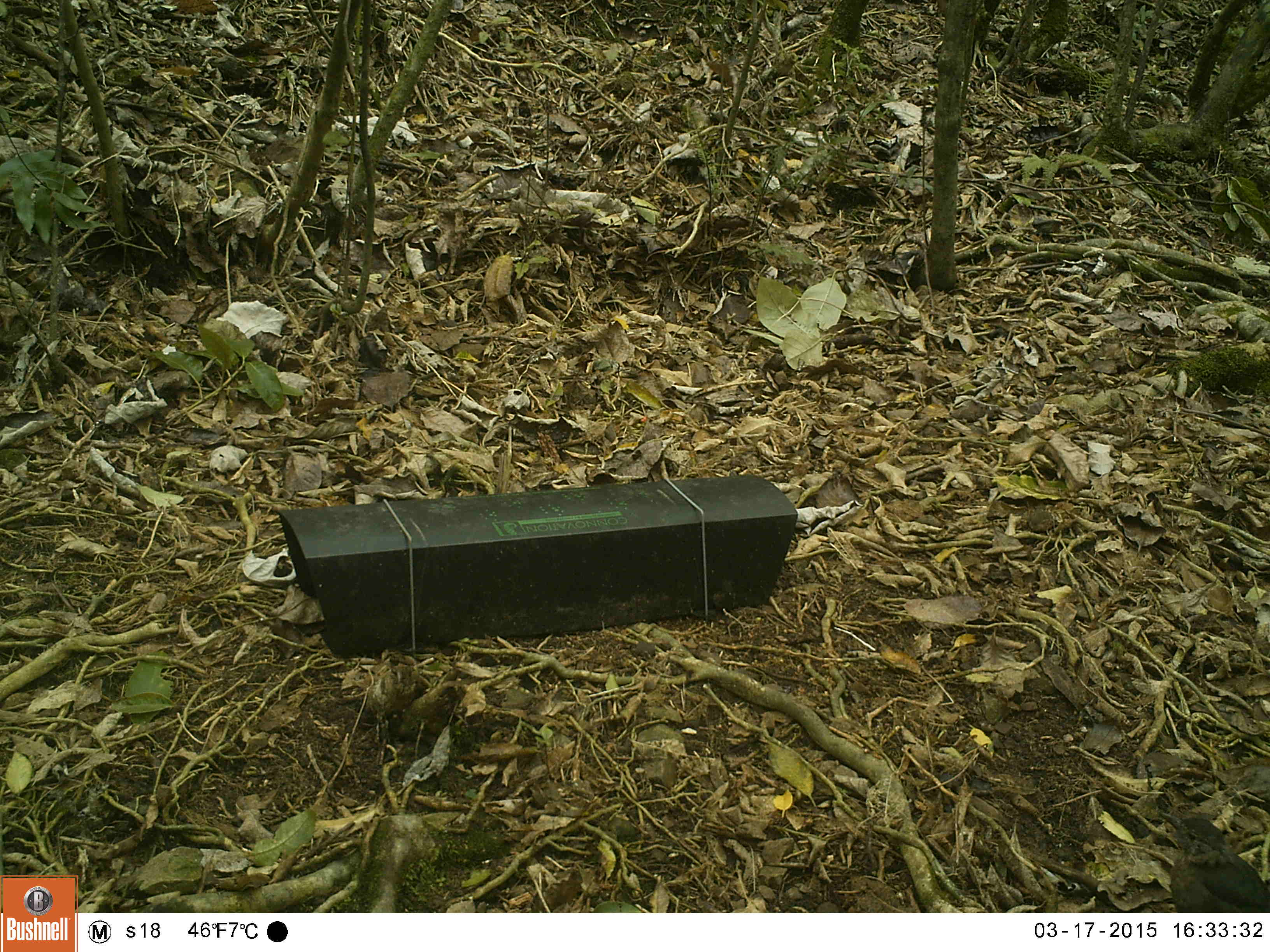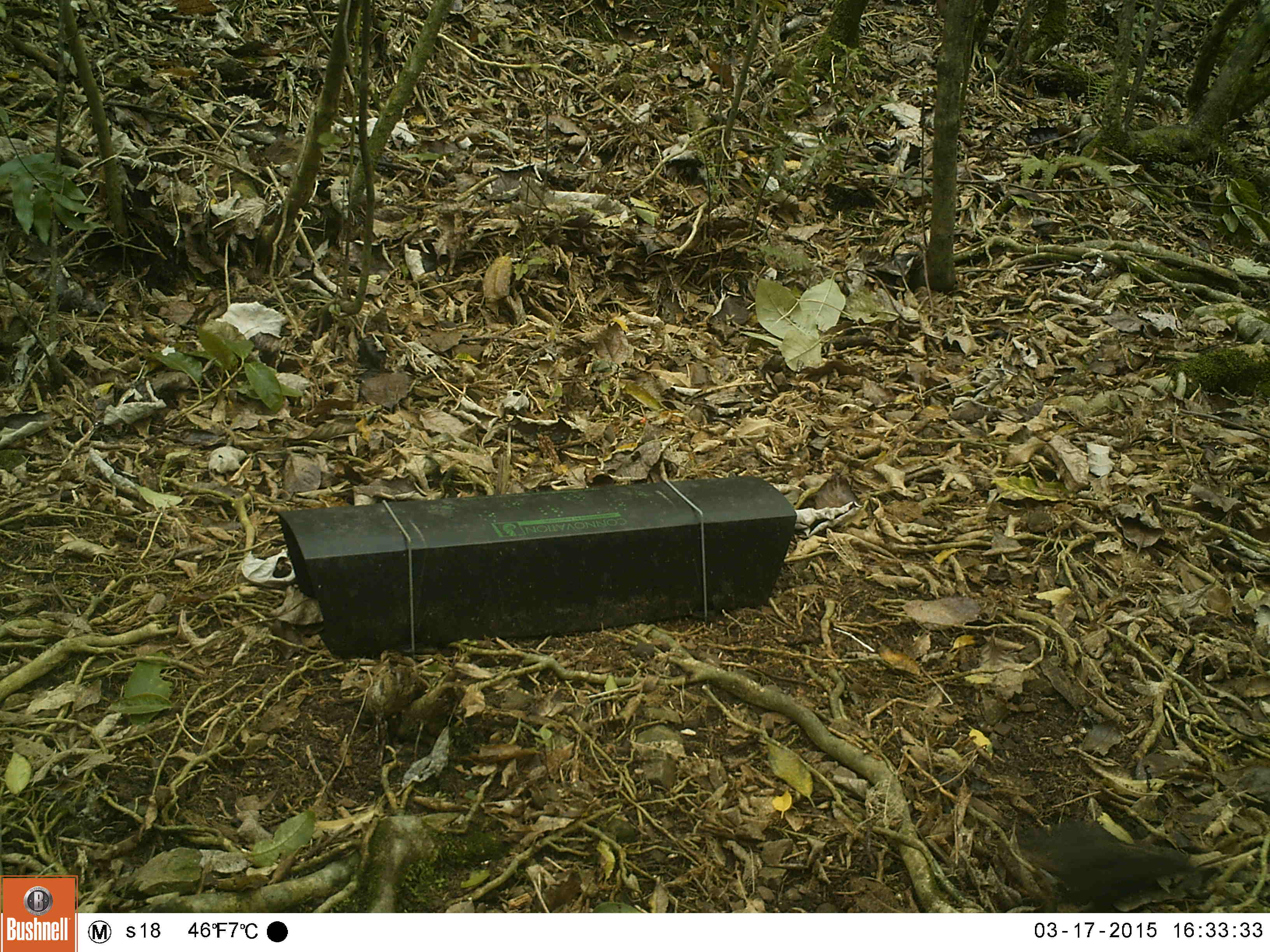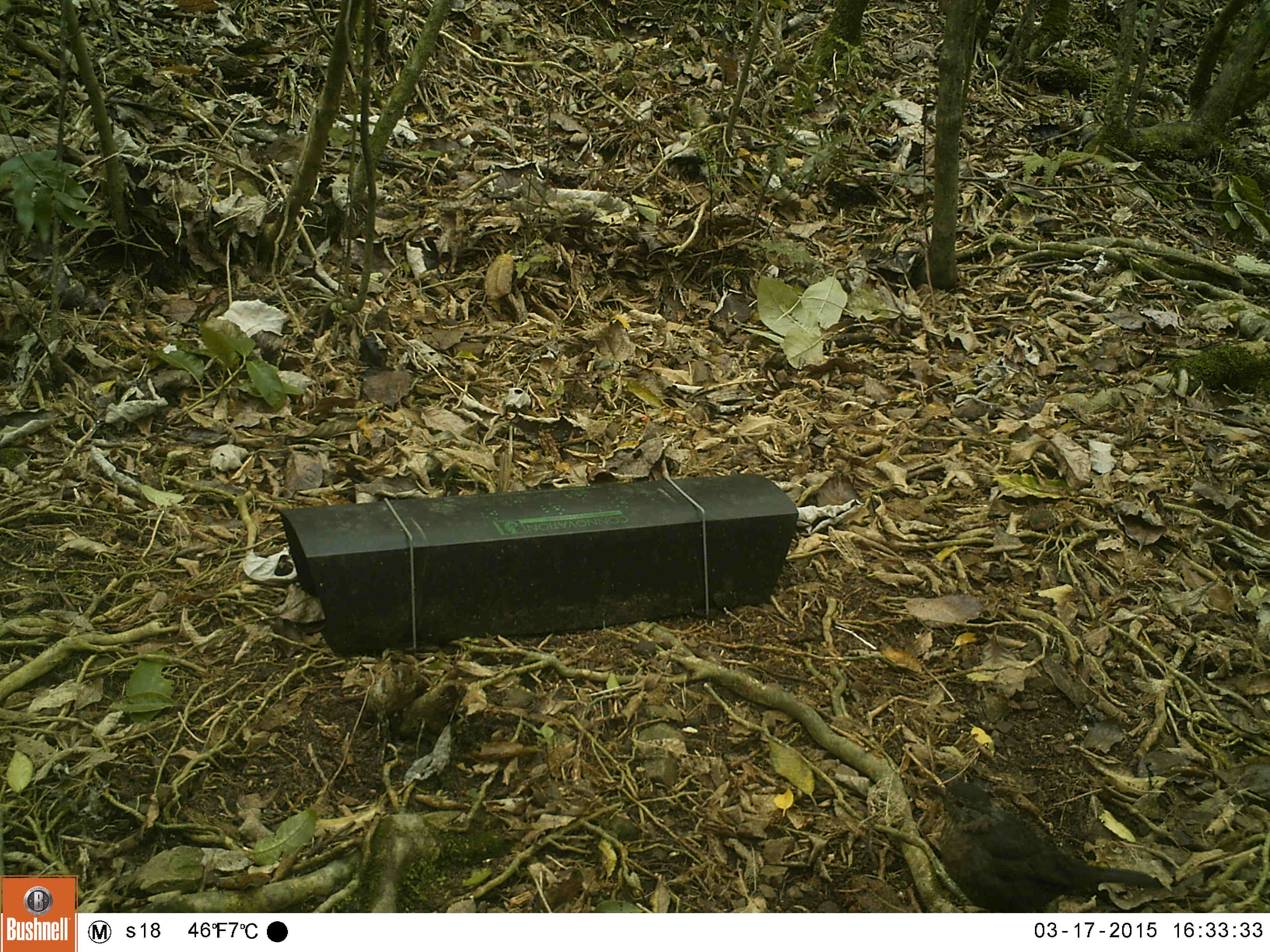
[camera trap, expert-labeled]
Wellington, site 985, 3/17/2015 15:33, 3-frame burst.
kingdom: Animalia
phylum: Chordata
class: Aves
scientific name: Aves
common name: bird